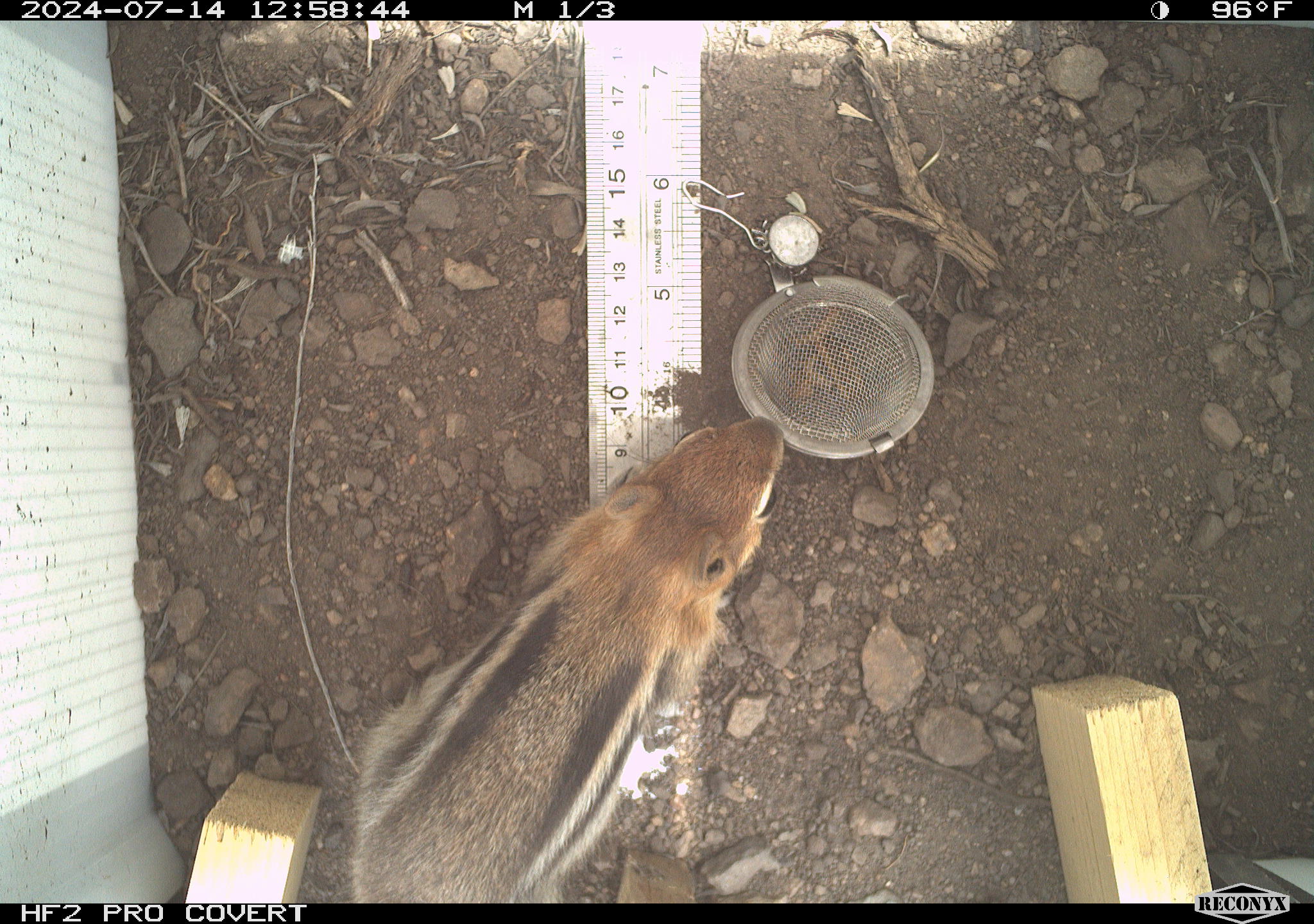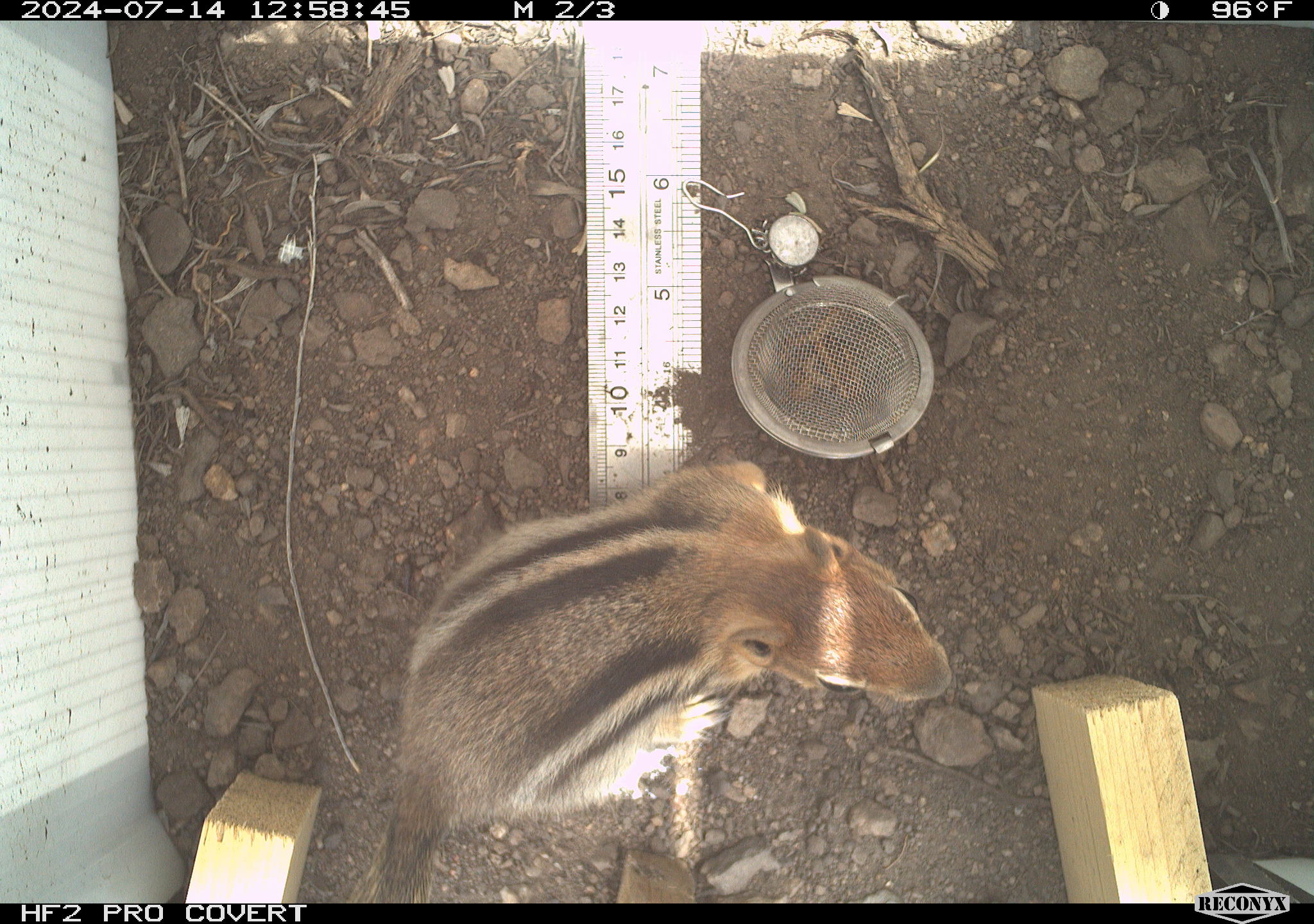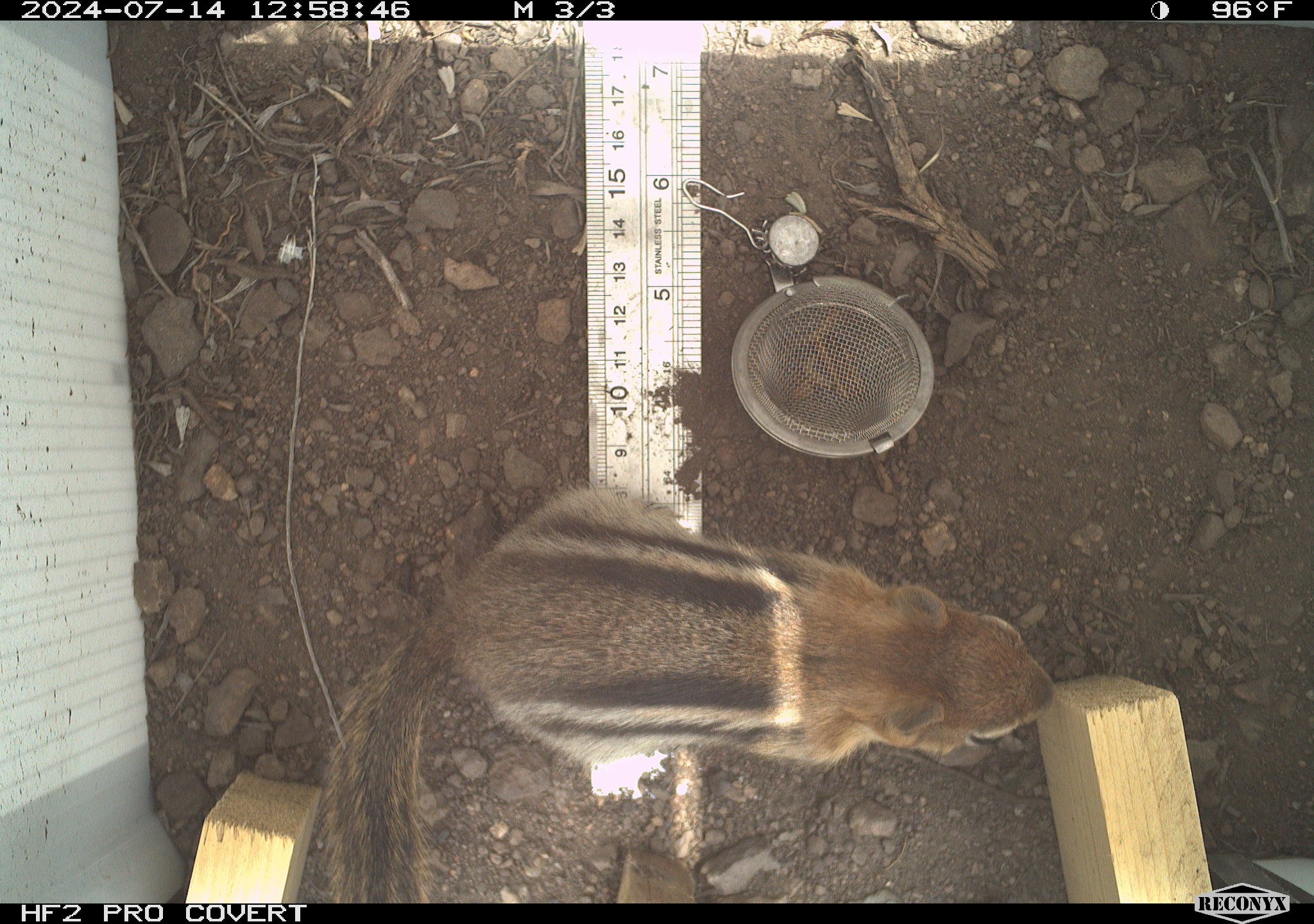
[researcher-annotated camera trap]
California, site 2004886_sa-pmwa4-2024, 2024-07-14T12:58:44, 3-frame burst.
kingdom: Animalia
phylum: Chordata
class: Mammalia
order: Rodentia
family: Sciuridae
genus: Callospermophilus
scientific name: Callospermophilus lateralis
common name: golden mantled ground squirrel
Golden mantled ground squirrel (Callospermophilus lateralis).